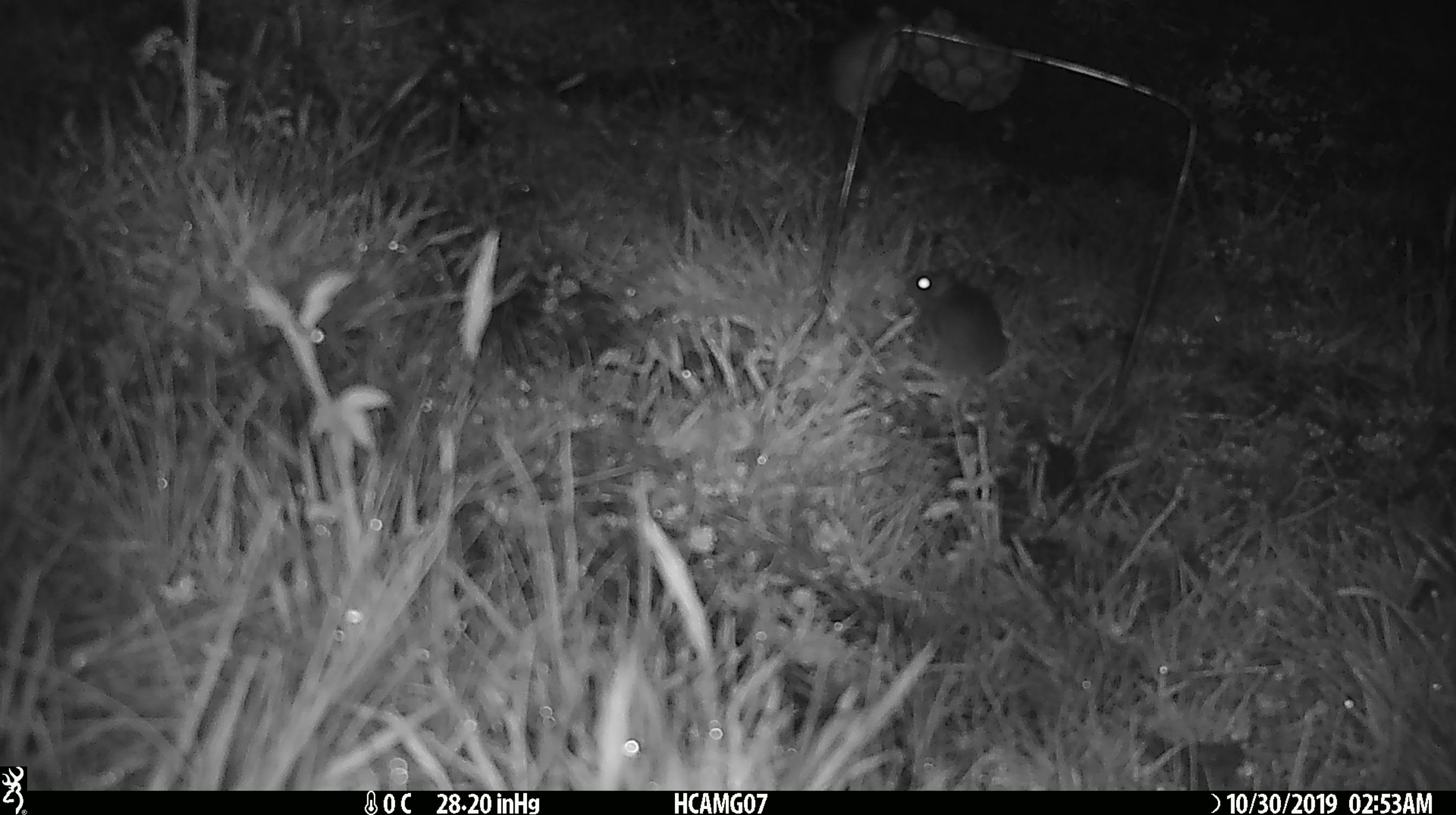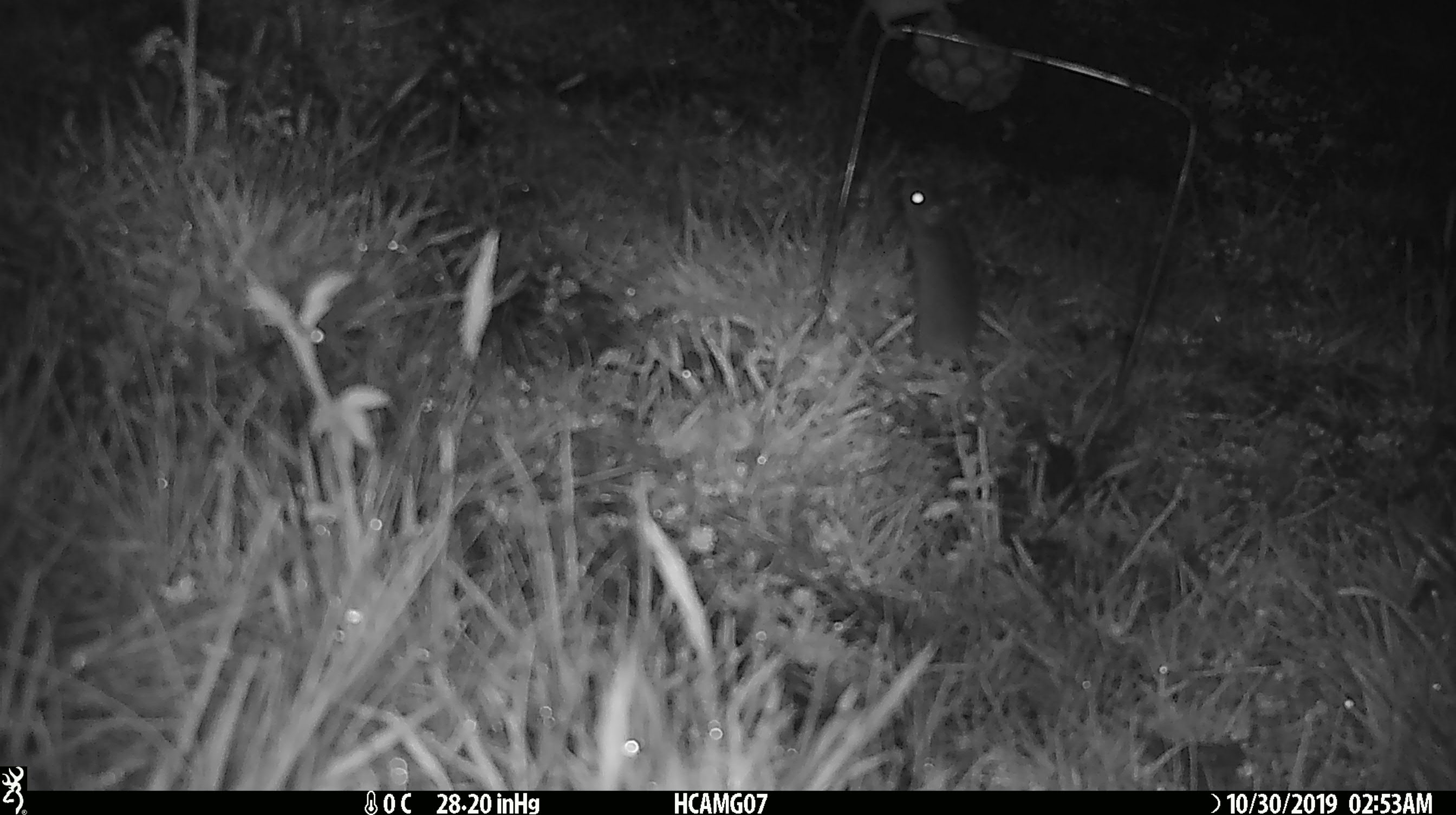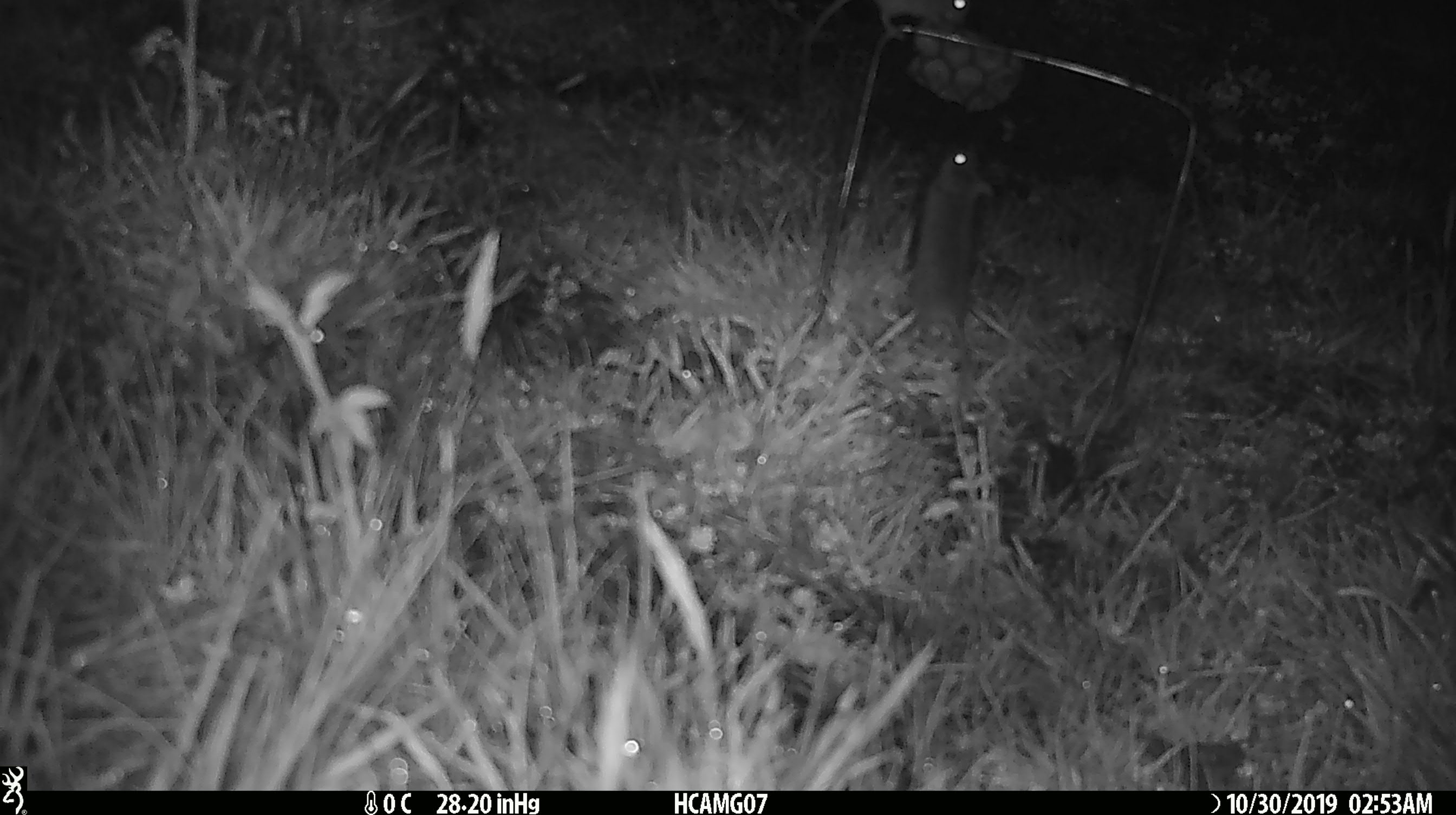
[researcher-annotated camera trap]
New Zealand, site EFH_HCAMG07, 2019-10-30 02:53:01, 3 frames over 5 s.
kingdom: Animalia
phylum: Chordata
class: Mammalia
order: Rodentia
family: Muridae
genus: Mus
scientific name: Mus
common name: mouse